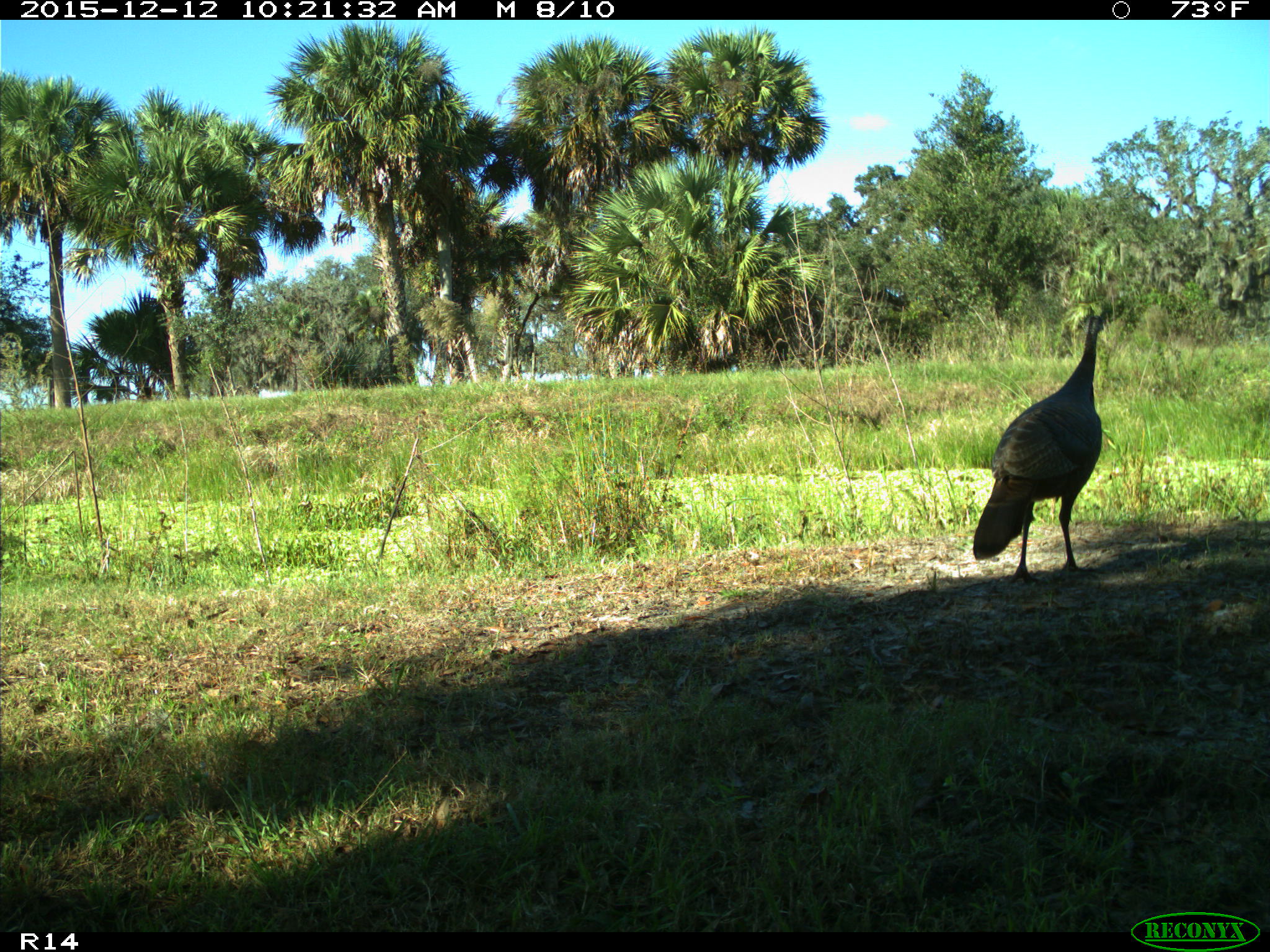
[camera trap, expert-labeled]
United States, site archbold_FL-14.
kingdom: Animalia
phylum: Chordata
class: Aves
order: Galliformes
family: Phasianidae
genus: Meleagris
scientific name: Meleagris gallopavo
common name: wild turkey